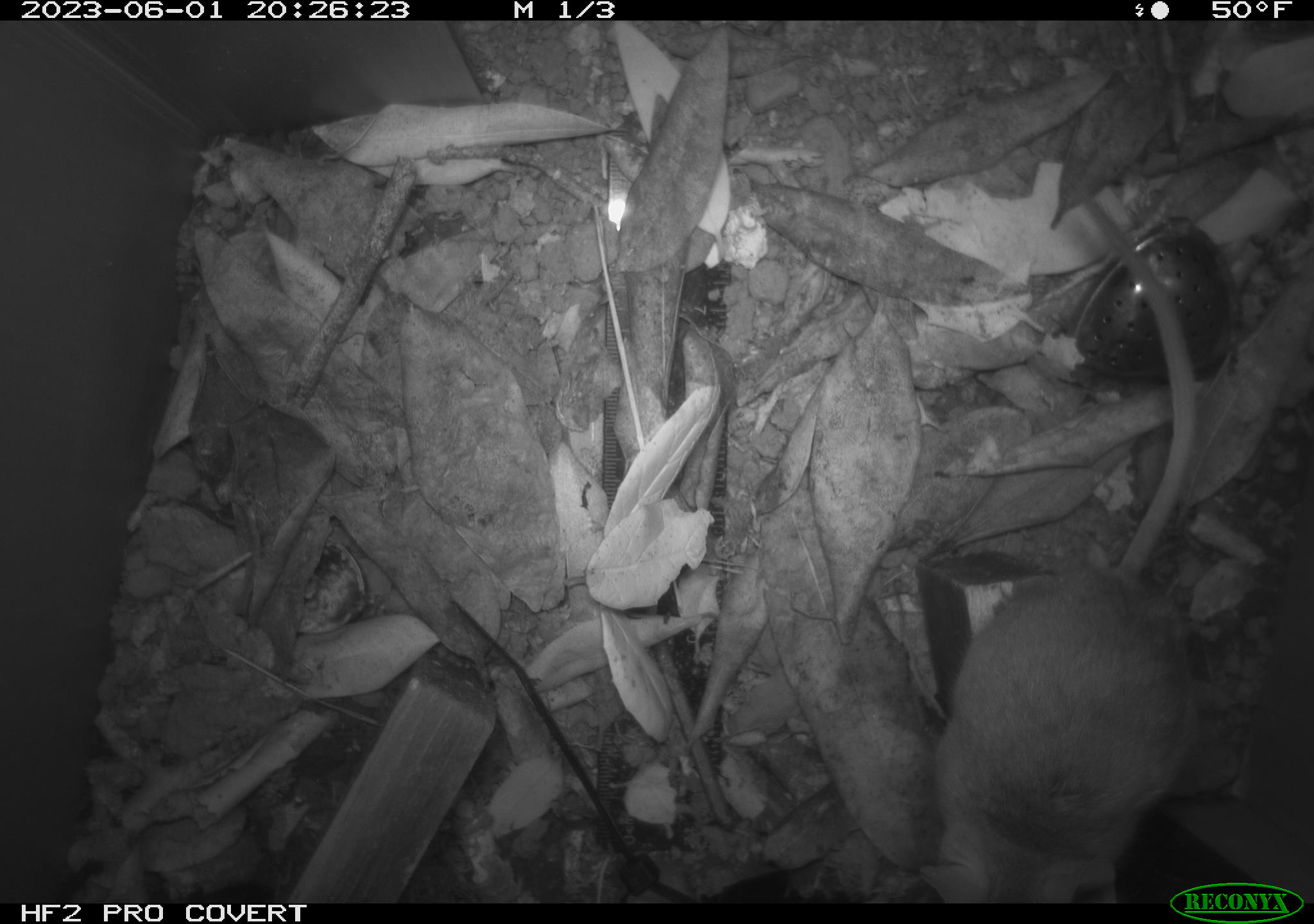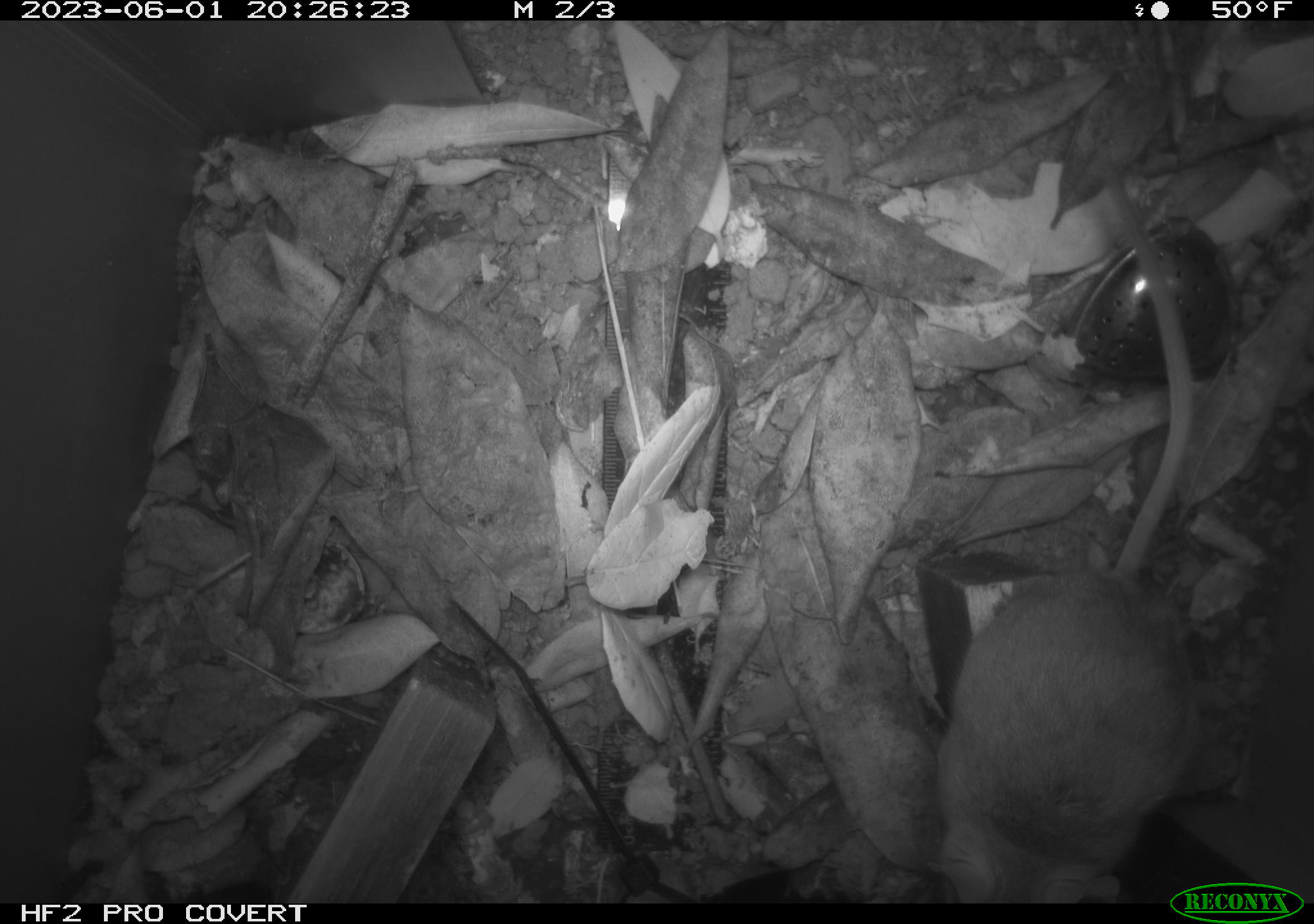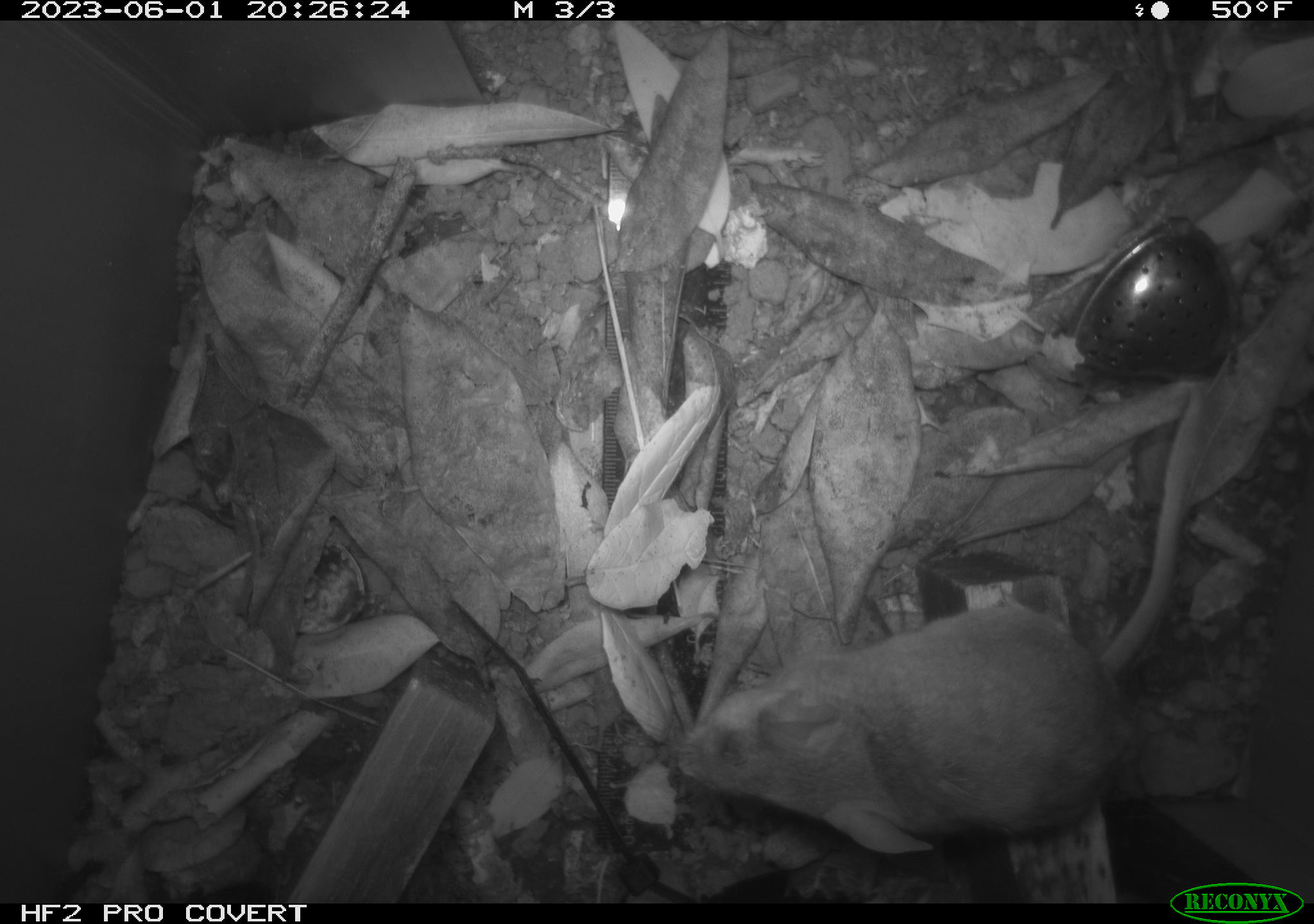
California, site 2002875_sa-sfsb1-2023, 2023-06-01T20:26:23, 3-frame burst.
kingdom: Animalia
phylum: Chordata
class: Mammalia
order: Rodentia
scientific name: Rodentia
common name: mouse species